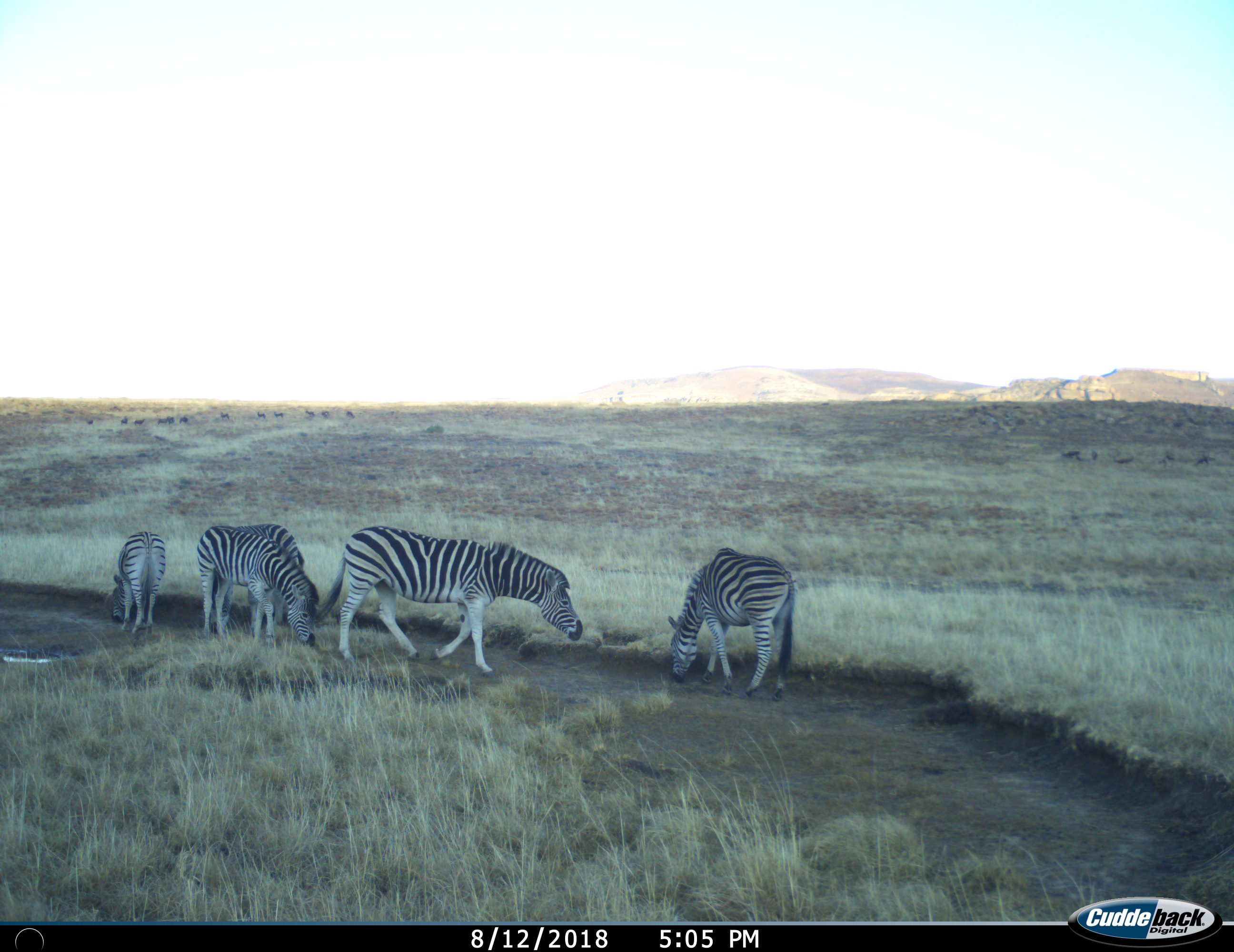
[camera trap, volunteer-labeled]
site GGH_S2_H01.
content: unidentified animal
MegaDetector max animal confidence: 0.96